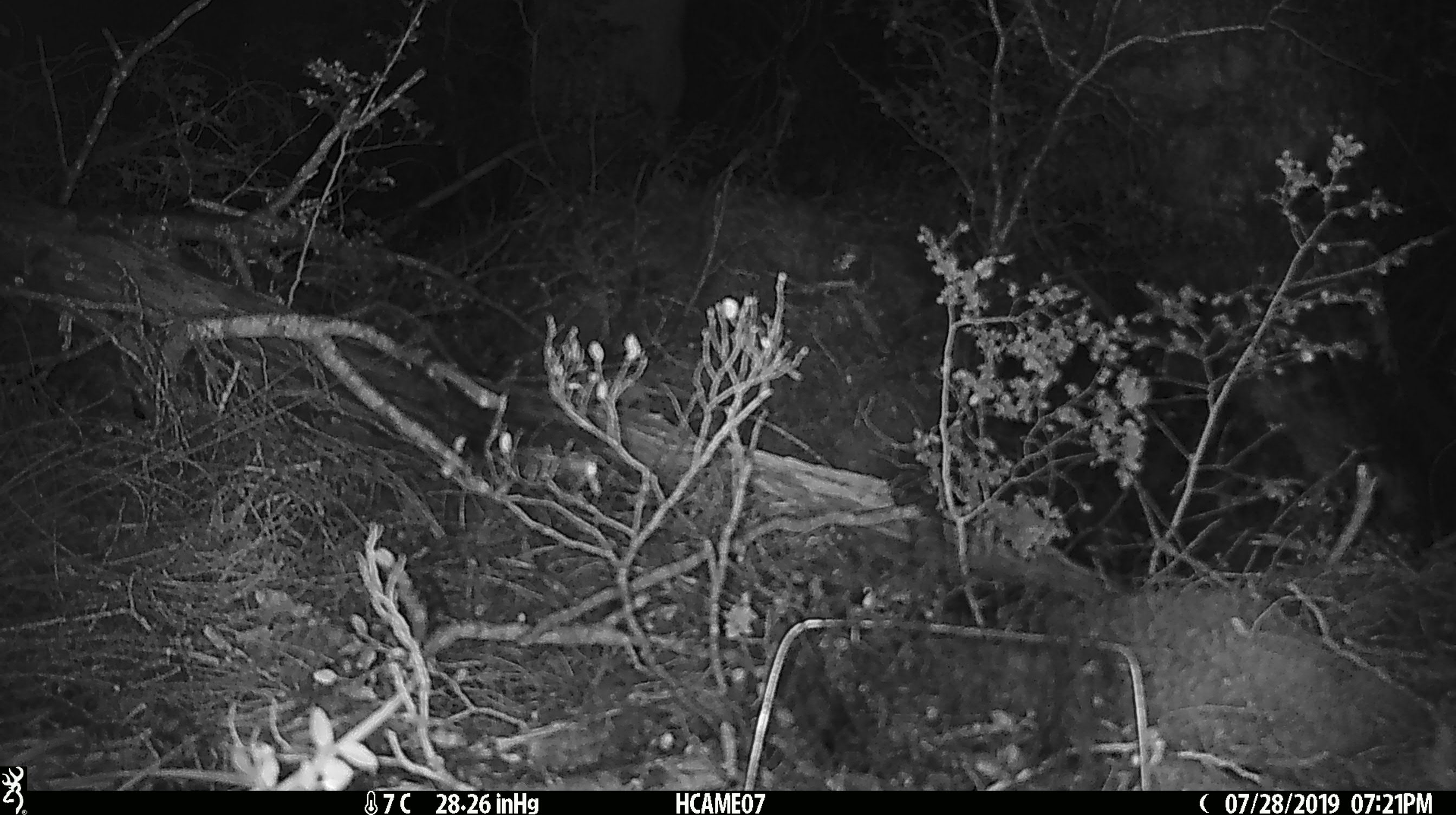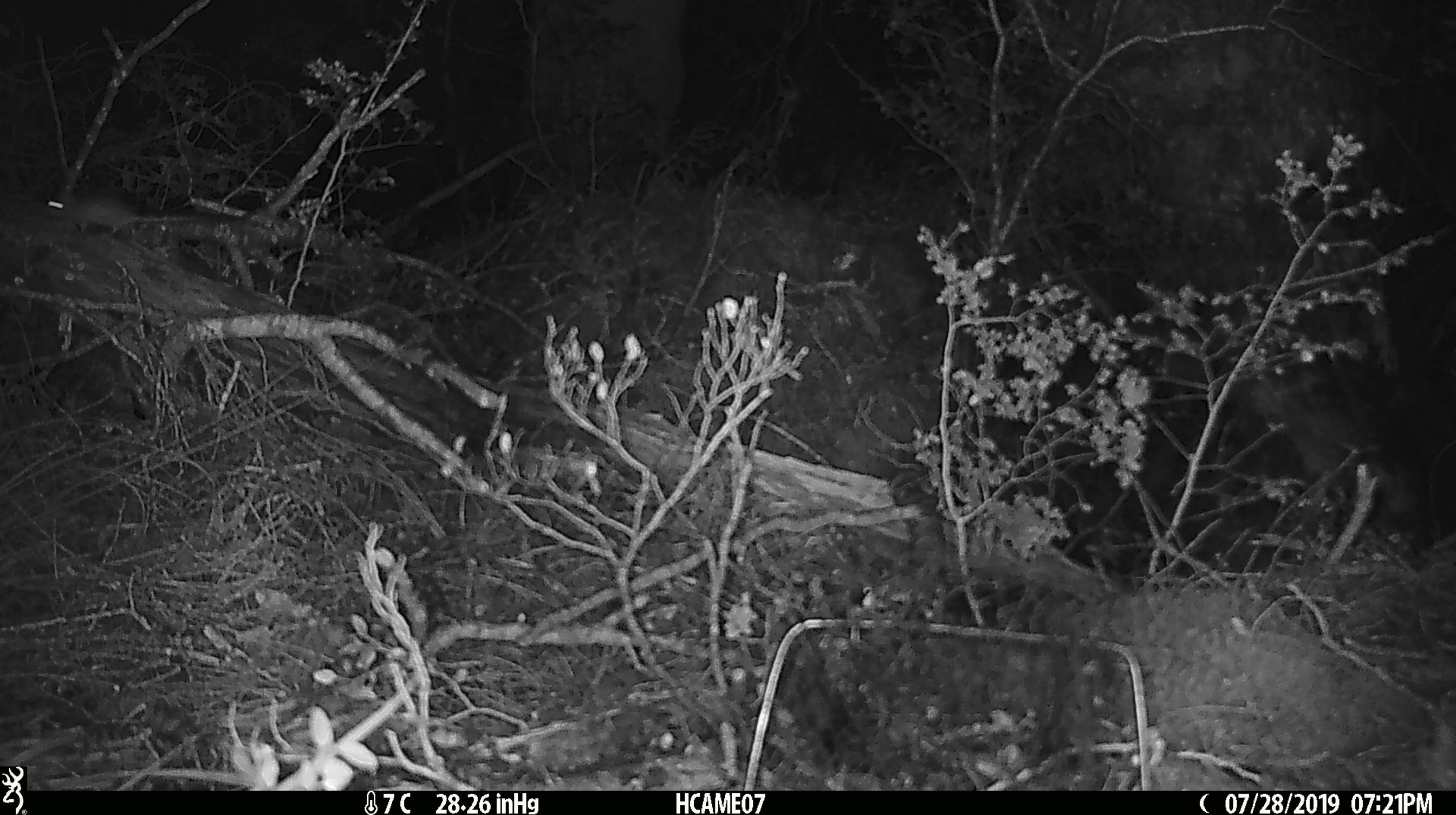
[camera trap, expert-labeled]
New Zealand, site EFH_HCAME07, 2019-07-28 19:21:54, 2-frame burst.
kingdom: Animalia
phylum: Chordata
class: Mammalia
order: Rodentia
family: Muridae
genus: Mus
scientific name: Mus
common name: mouse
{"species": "mouse (Mus)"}